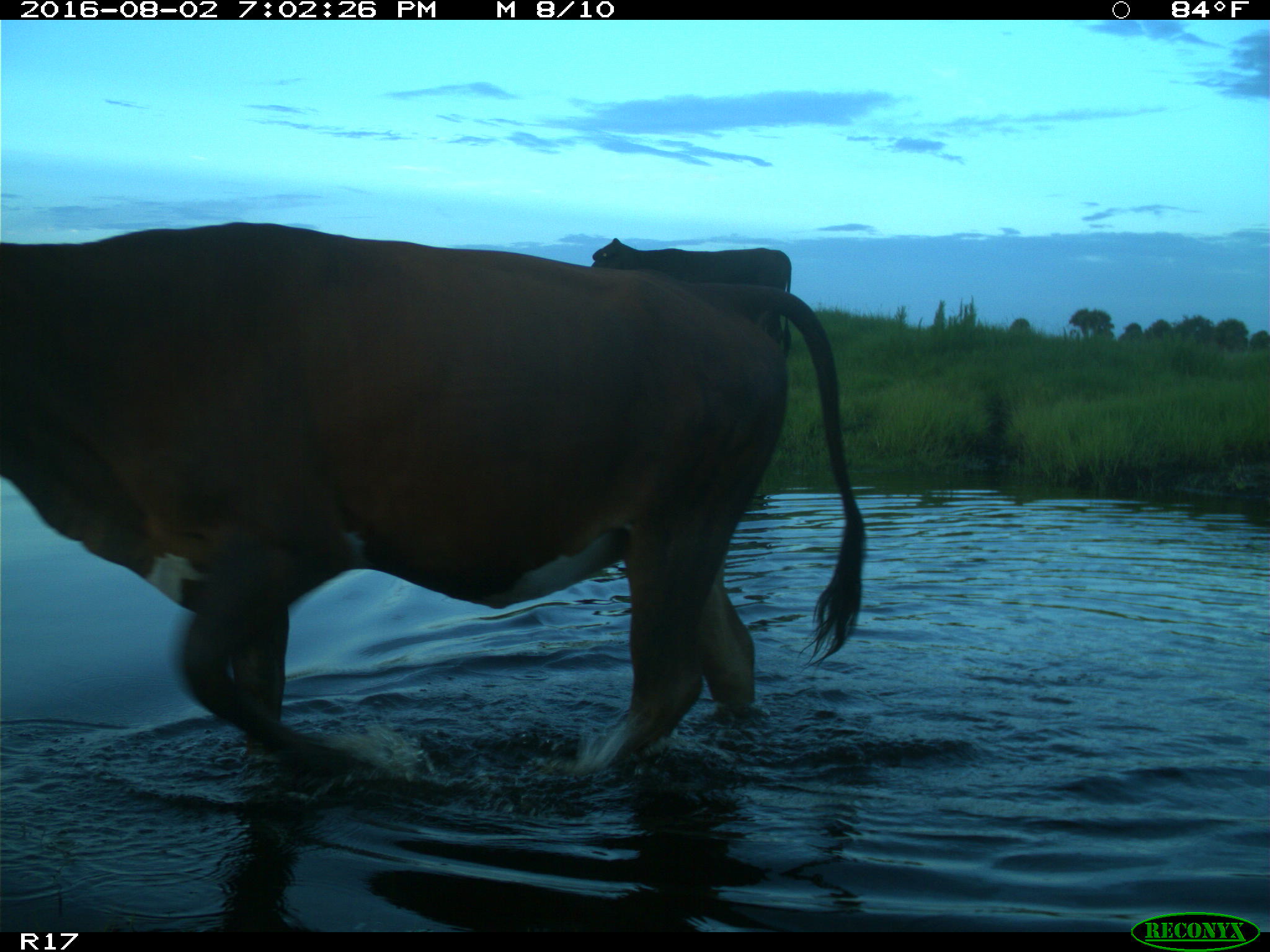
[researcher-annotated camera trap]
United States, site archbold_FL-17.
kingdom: Animalia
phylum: Chordata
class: Mammalia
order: Artiodactyla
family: Bovidae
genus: Bos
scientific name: Bos taurus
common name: domestic cow